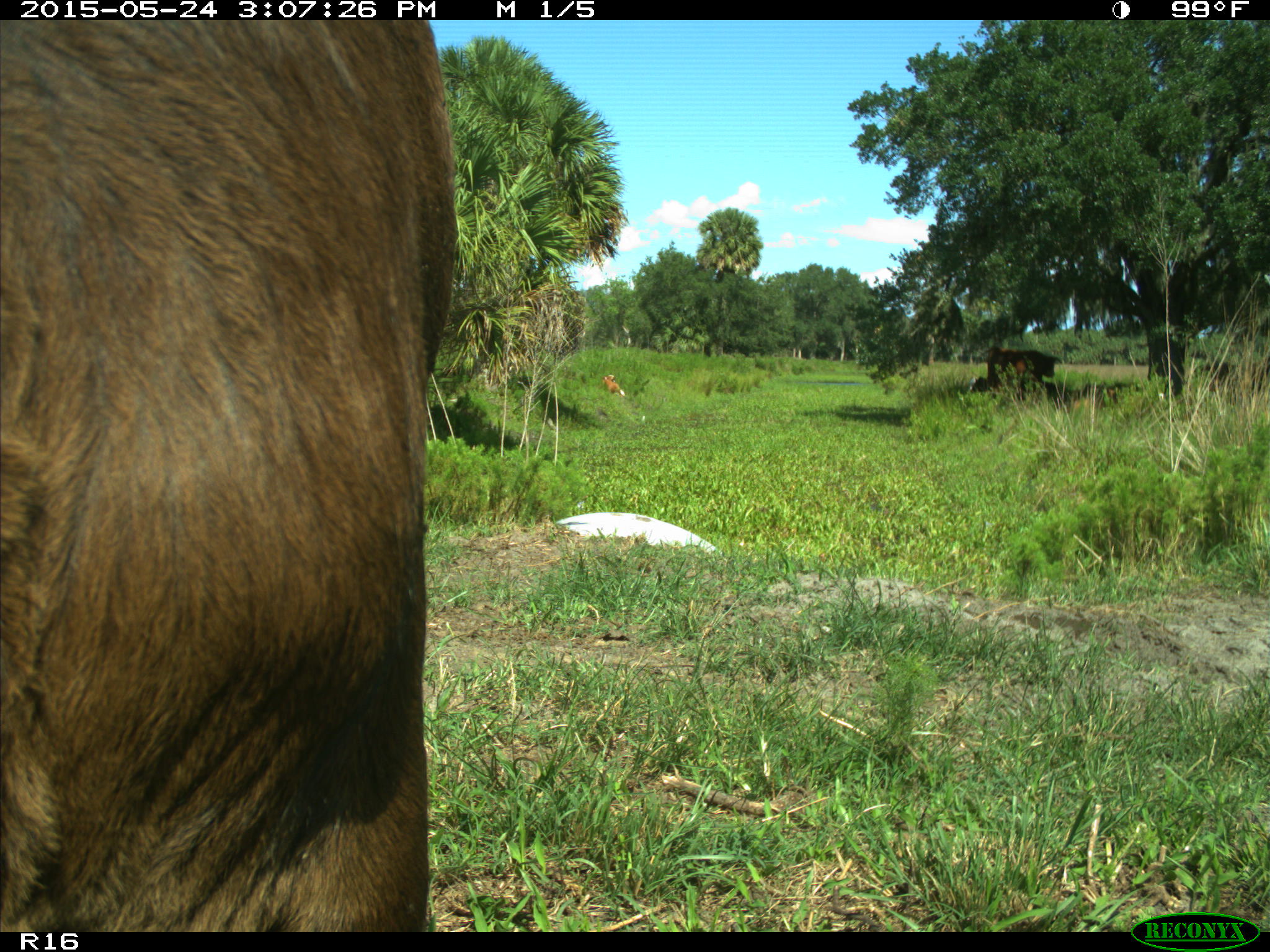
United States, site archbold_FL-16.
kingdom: Animalia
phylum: Chordata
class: Mammalia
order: Artiodactyla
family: Bovidae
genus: Bos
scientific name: Bos taurus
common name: domestic cow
Bos taurus (domestic cow).